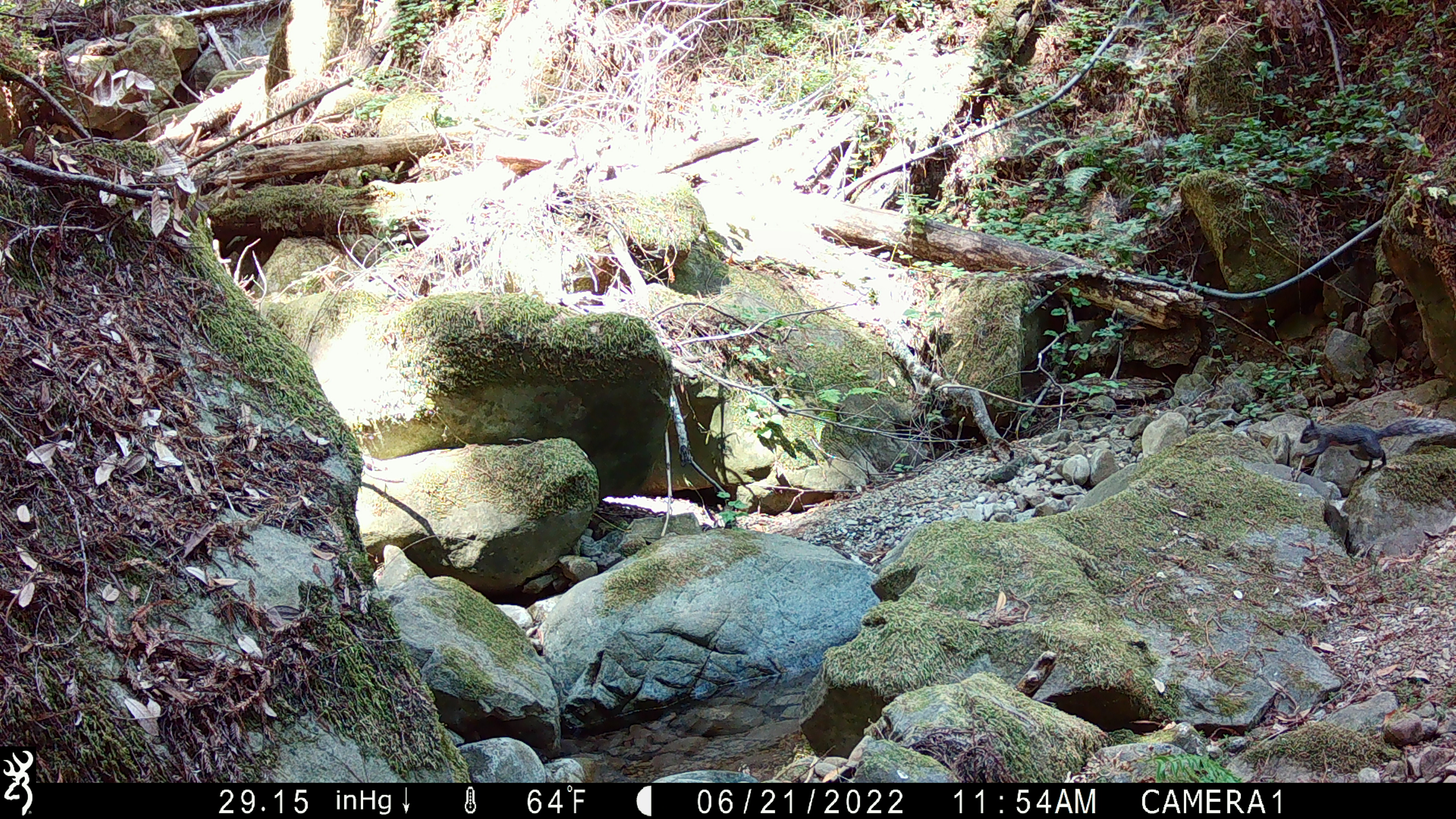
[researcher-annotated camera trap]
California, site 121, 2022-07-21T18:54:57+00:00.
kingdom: Animalia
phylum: Chordata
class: Mammalia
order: Rodentia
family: Sciuridae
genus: Sciurus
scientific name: Sciurus griseus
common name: western gray squirrel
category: western grey squirrel